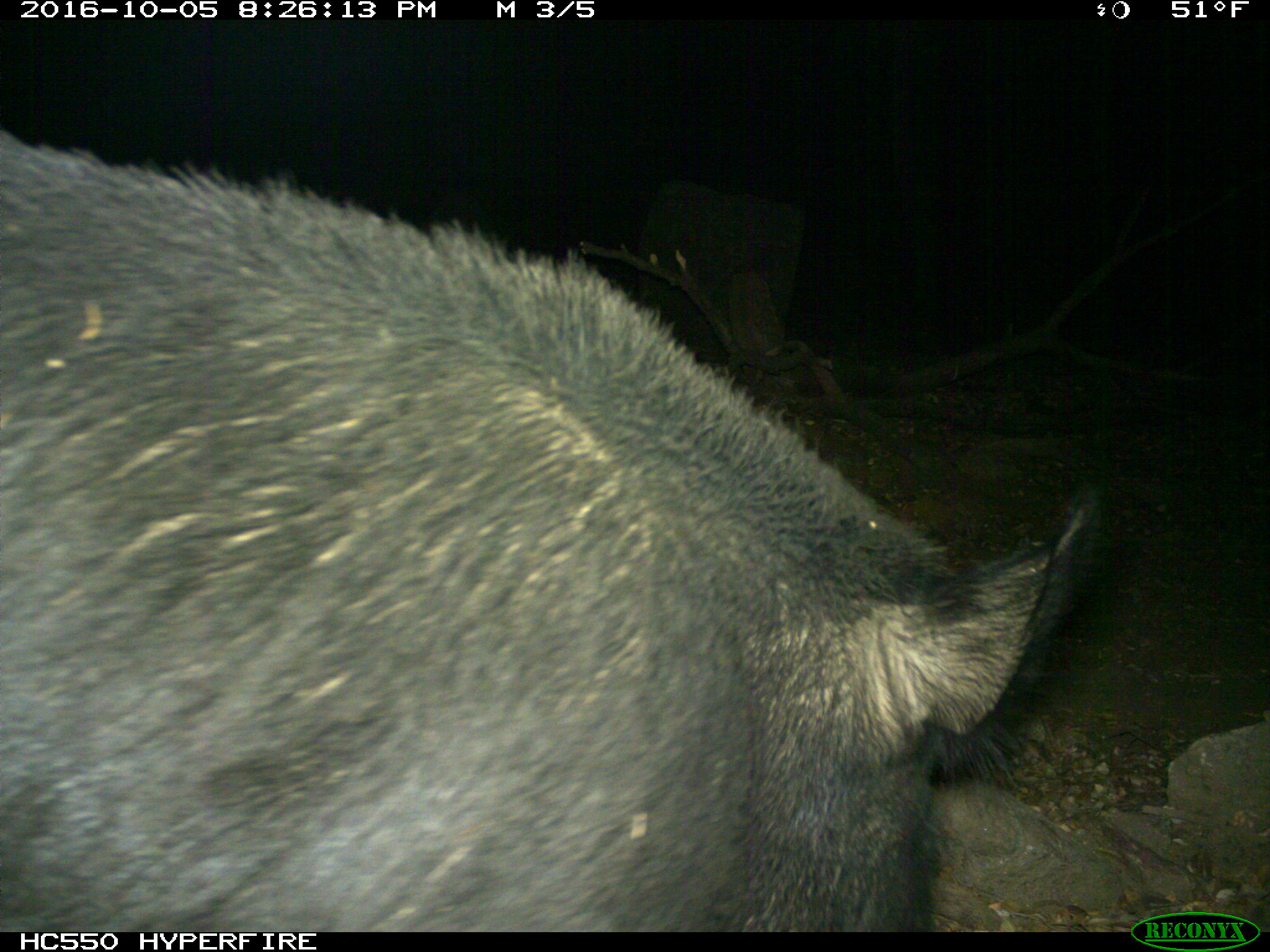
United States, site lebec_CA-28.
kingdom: Animalia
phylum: Chordata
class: Mammalia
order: Artiodactyla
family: Suidae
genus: Sus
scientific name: Sus scrofa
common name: wild boar